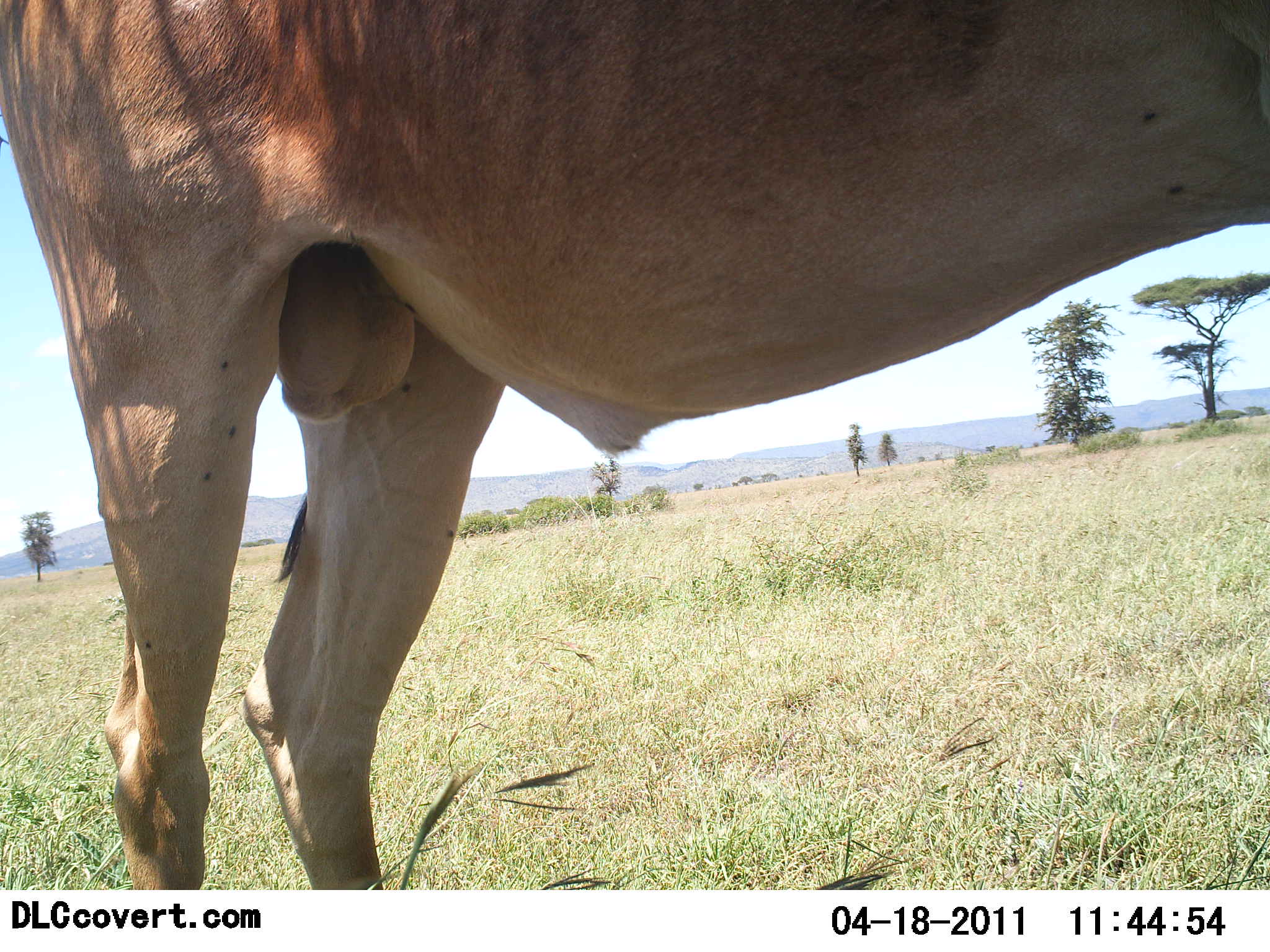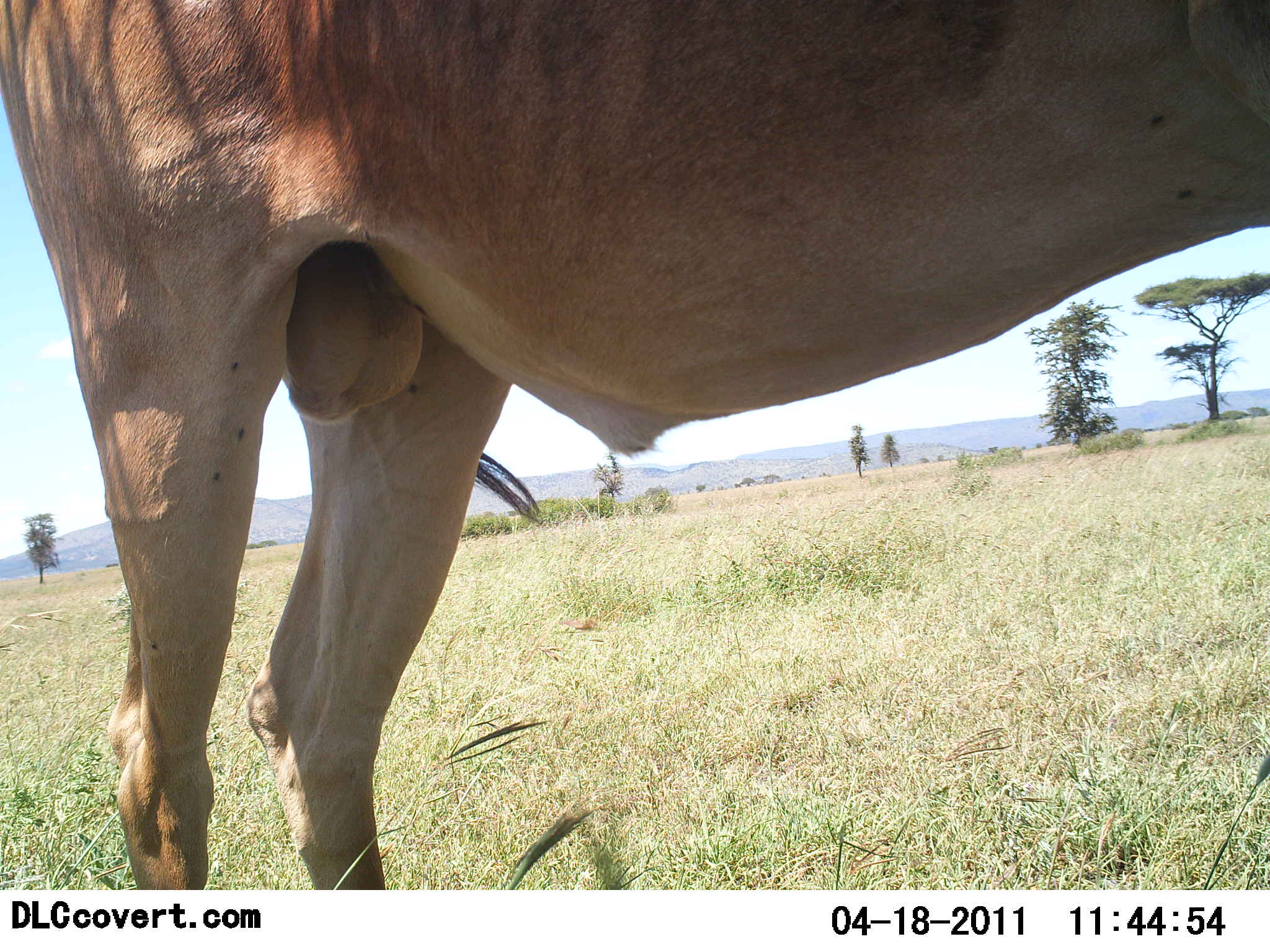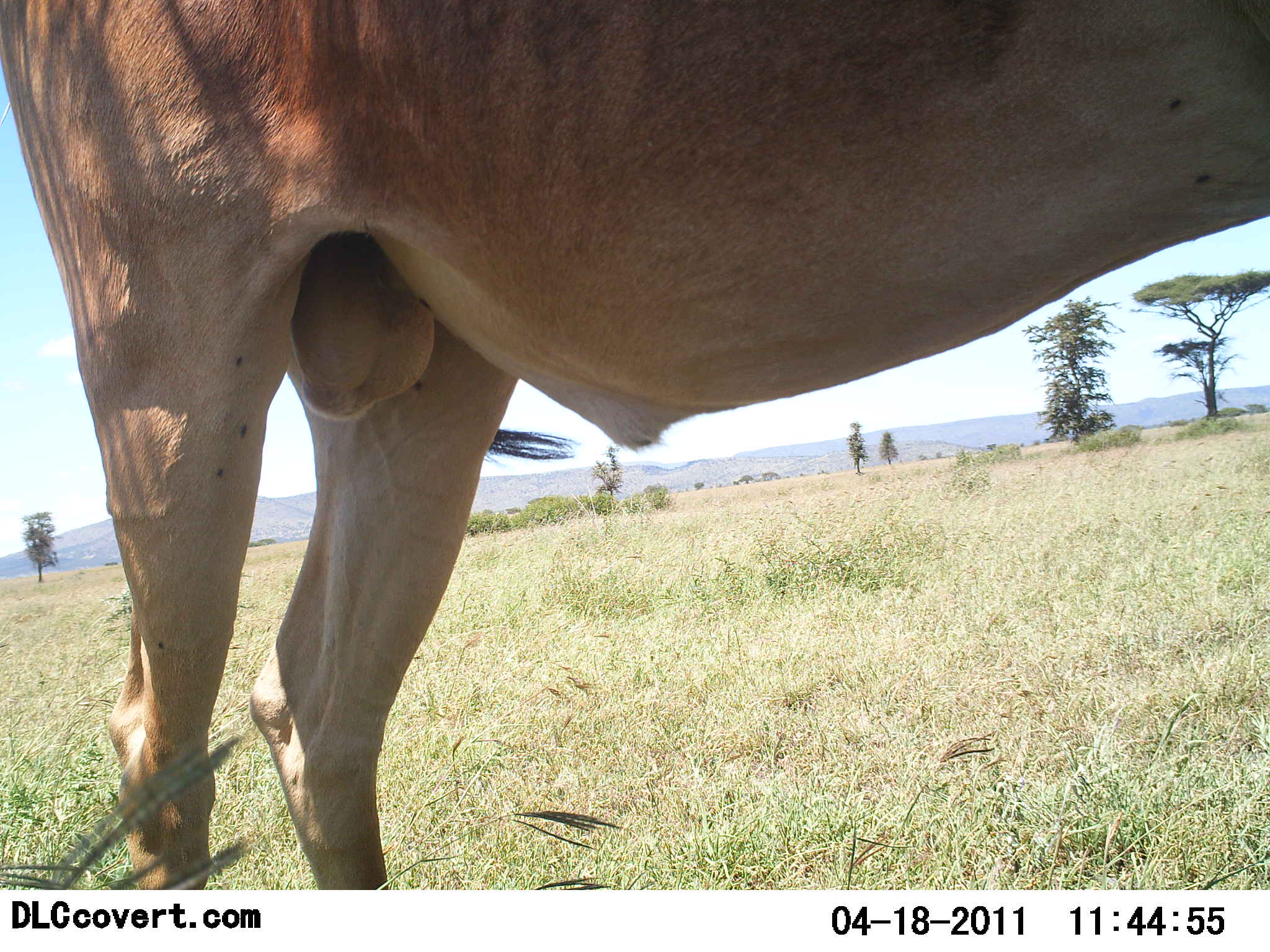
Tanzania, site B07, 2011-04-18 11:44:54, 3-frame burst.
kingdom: Animalia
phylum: Chordata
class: Mammalia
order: Artiodactyla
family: Bovidae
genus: Tragelaphus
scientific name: Tragelaphus oryx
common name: eland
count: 1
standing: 100%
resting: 0%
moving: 0%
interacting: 0%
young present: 0%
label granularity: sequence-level